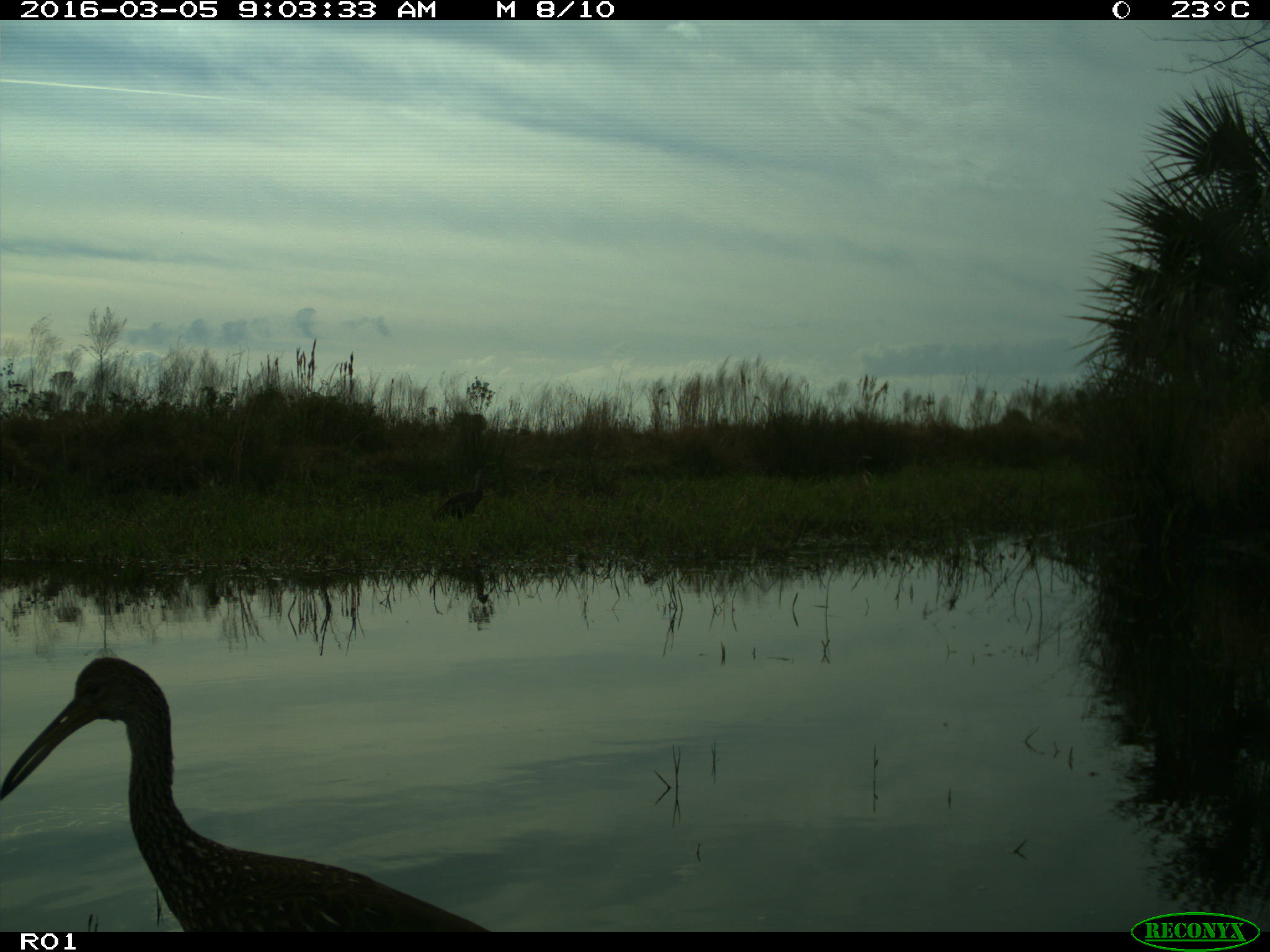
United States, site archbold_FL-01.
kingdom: Animalia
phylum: Chordata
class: Aves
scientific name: Aves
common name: birds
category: unidentified bird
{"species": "unidentified bird (birds) (Aves)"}